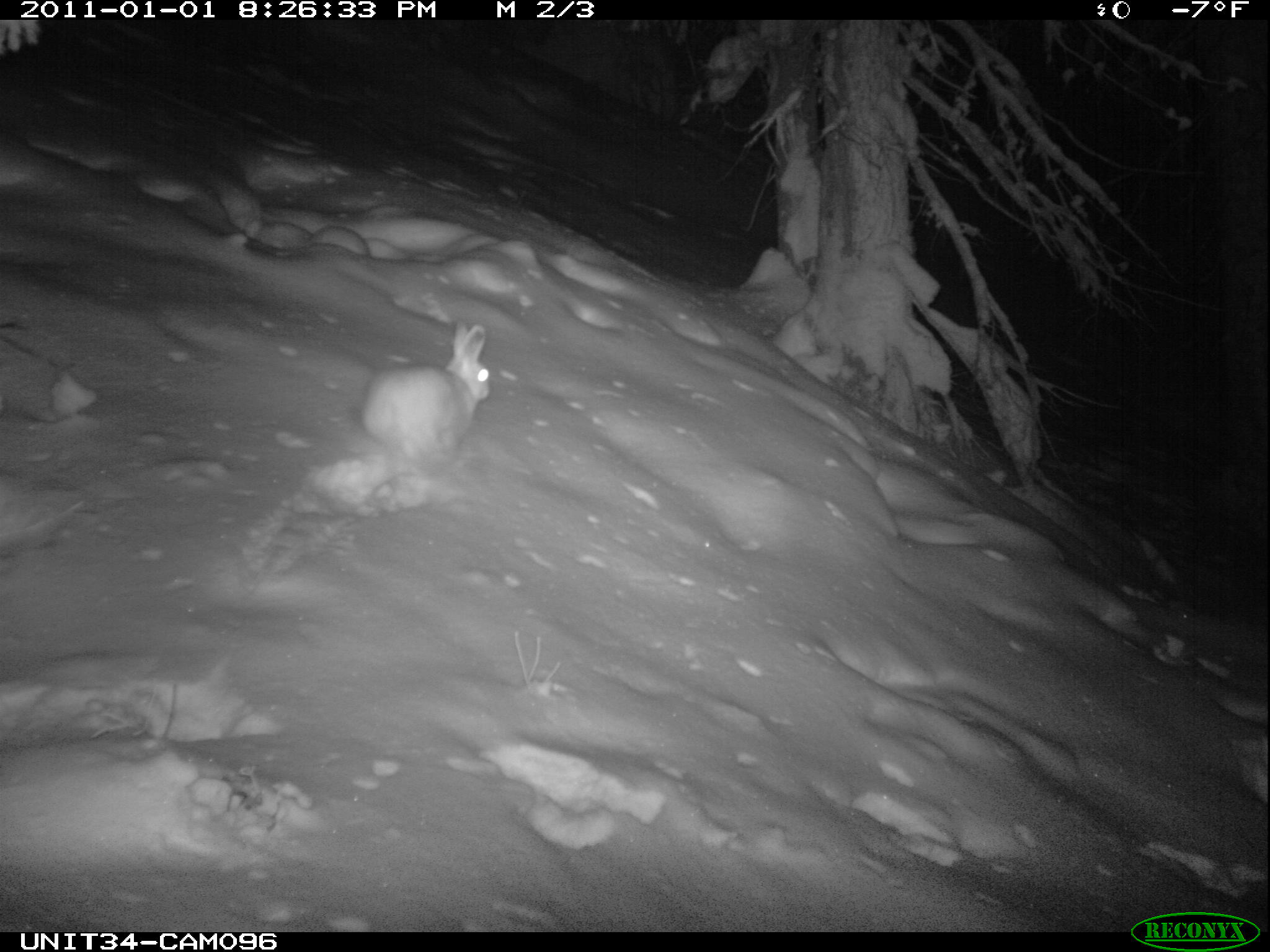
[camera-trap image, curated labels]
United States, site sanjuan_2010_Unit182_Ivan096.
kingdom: Animalia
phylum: Chordata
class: Mammalia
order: Lagomorpha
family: Leporidae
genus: Lepus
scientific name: Lepus americanus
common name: snowshoe hare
Lepus americanus (snowshoe hare).